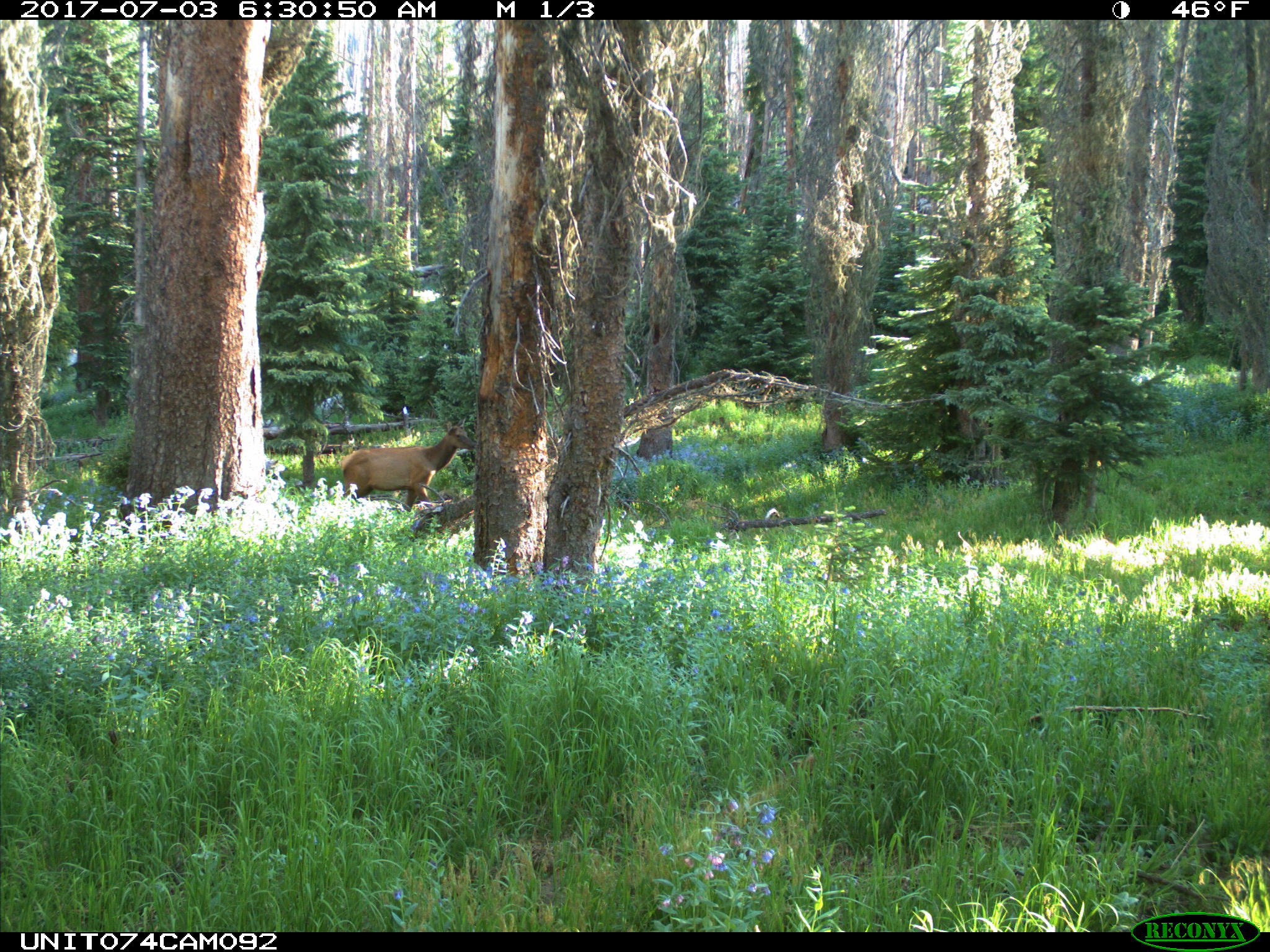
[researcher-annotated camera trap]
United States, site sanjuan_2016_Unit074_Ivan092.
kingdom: Animalia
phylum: Chordata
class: Mammalia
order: Artiodactyla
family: Cervidae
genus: Cervus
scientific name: Cervus elaphus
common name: red deer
Cervus elaphus (red deer).